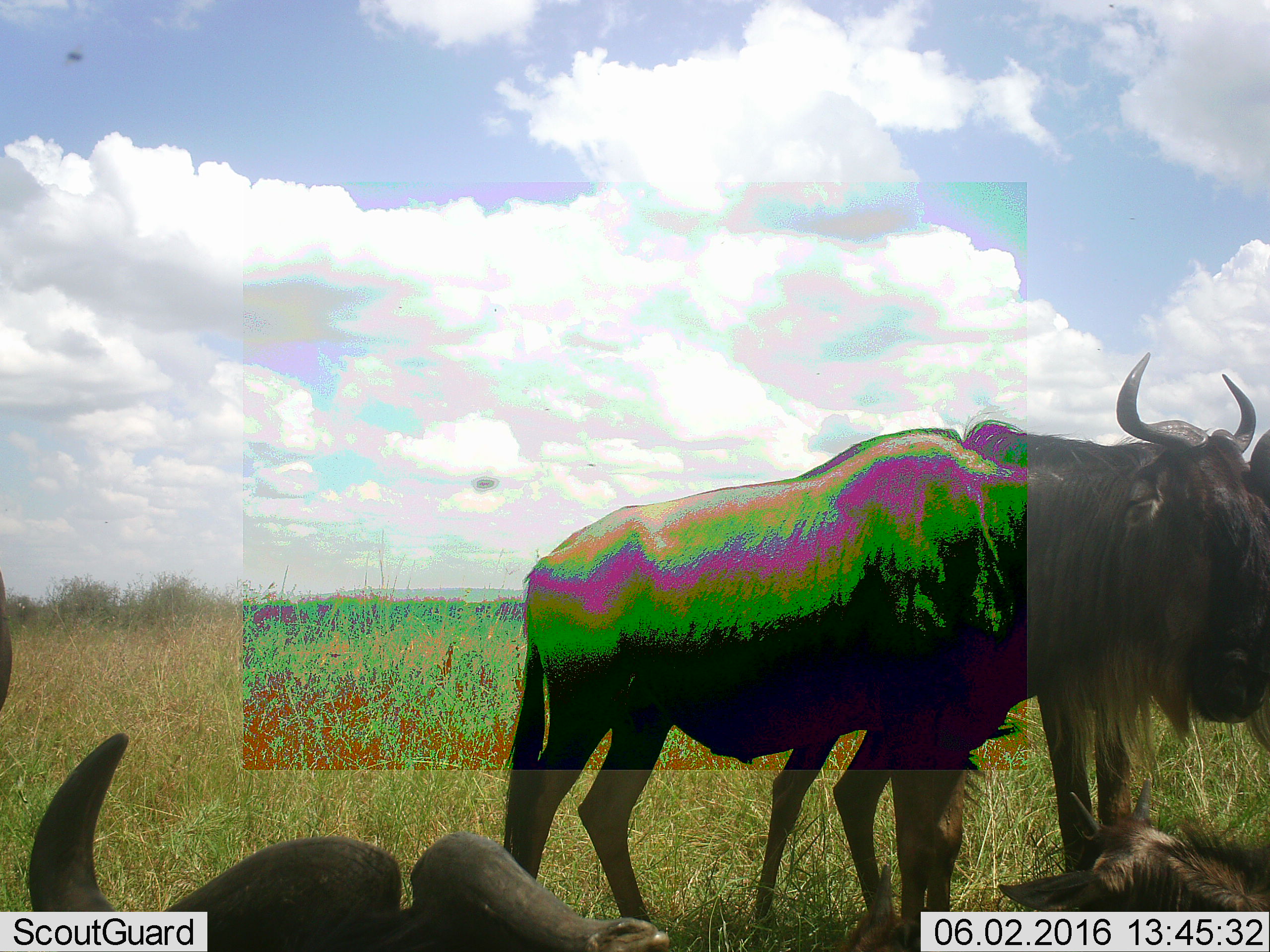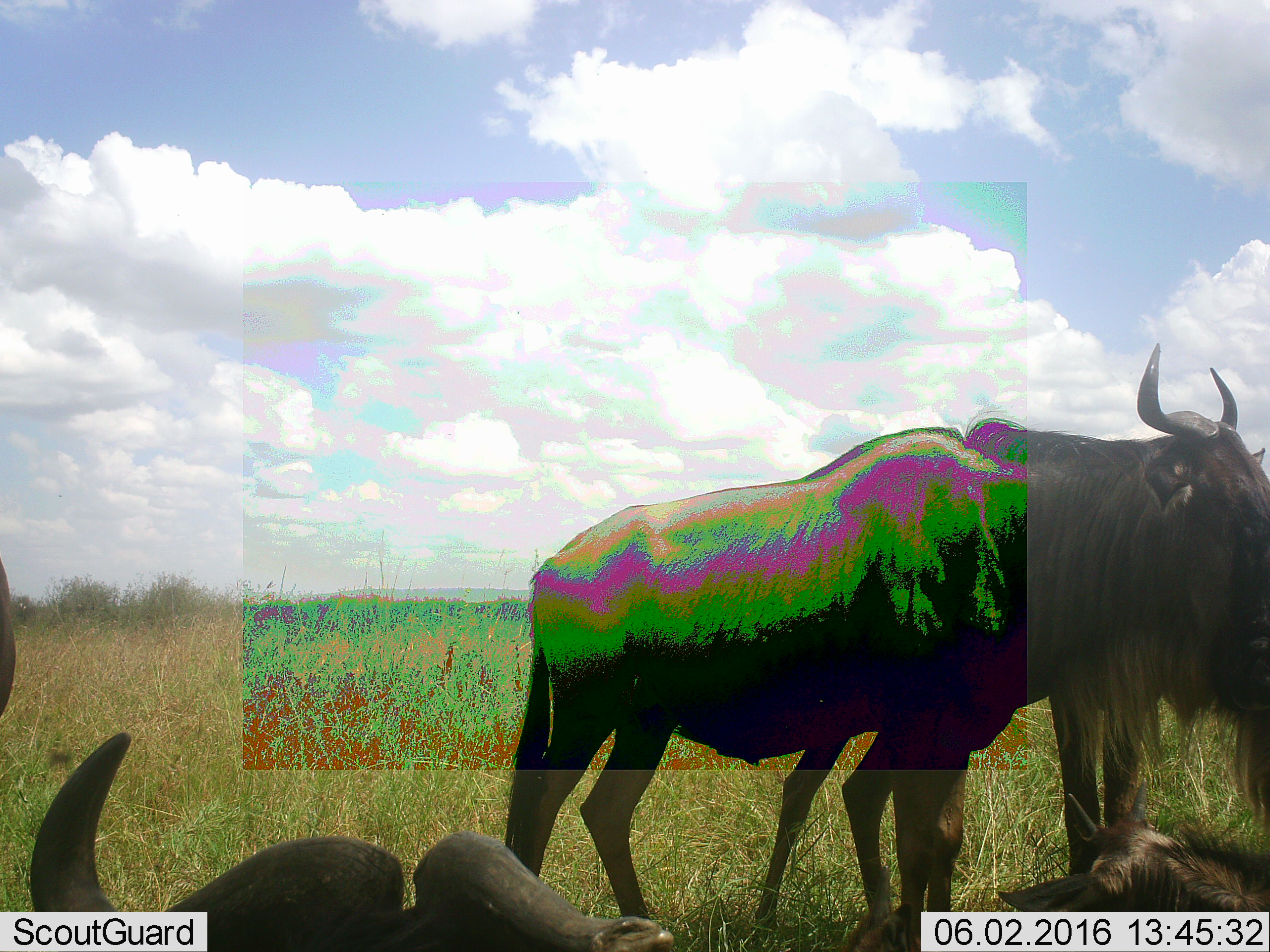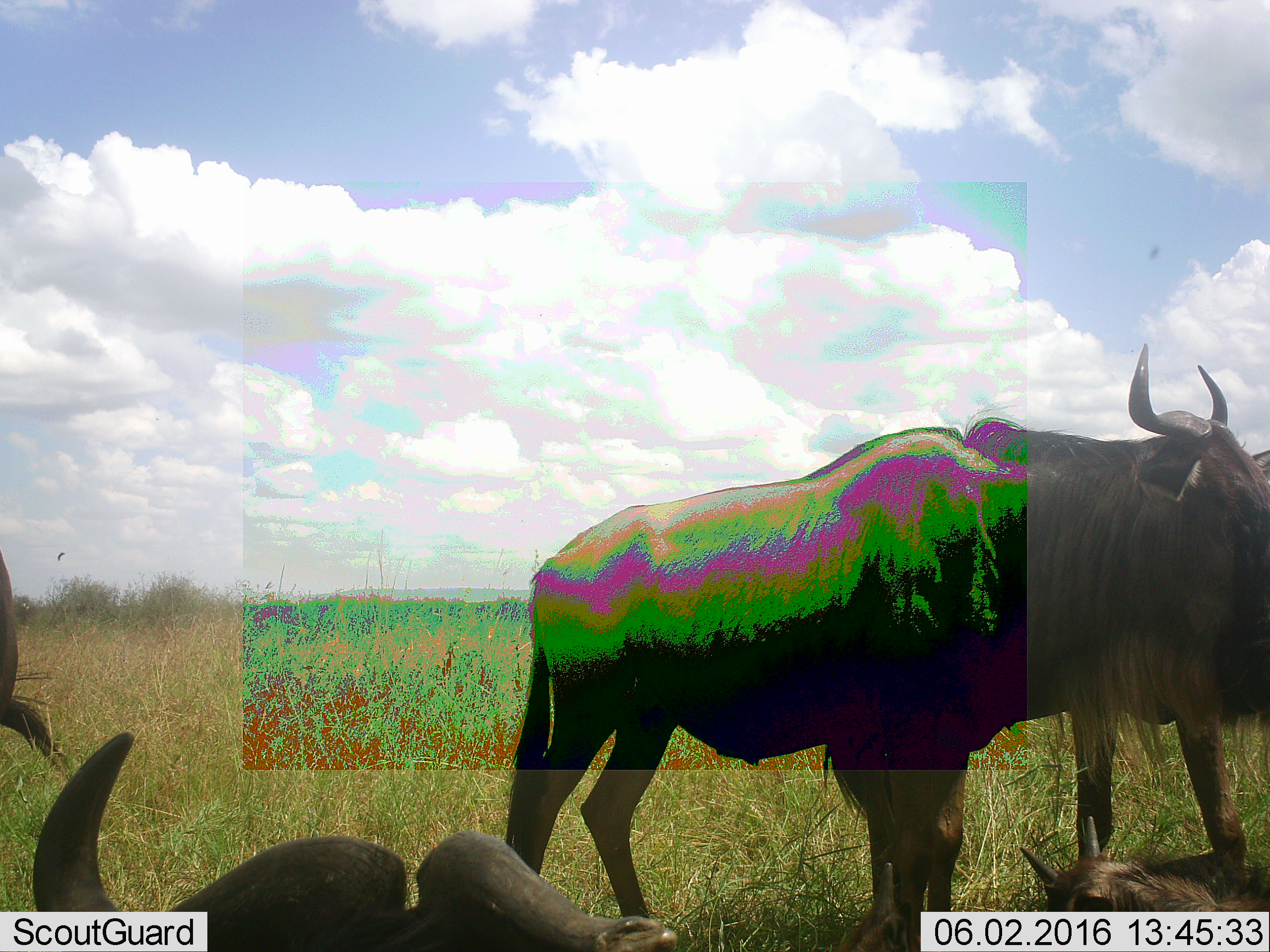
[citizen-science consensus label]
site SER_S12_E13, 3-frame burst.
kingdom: Animalia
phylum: Chordata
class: Mammalia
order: Artiodactyla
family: Bovidae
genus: Connochaetes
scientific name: Connochaetes taurinus taurinus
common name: blue wildebeest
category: wildebeestblue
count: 5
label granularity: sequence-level